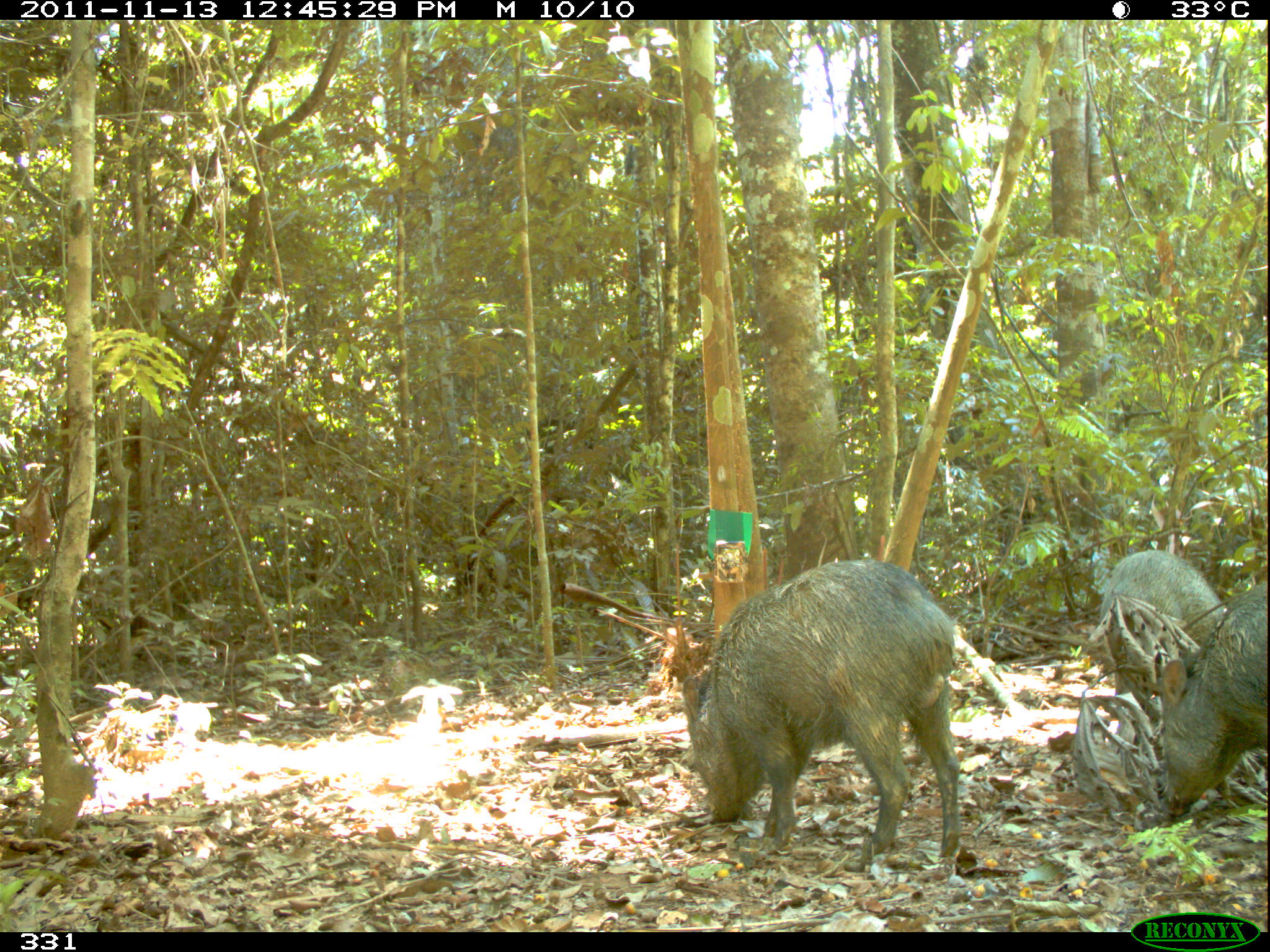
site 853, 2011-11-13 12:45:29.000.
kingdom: Animalia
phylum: Chordata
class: Mammalia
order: Artiodactyla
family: Tayassuidae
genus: Pecari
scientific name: Pecari tajacu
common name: collared peccary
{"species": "Pecari tajacu (collared peccary)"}